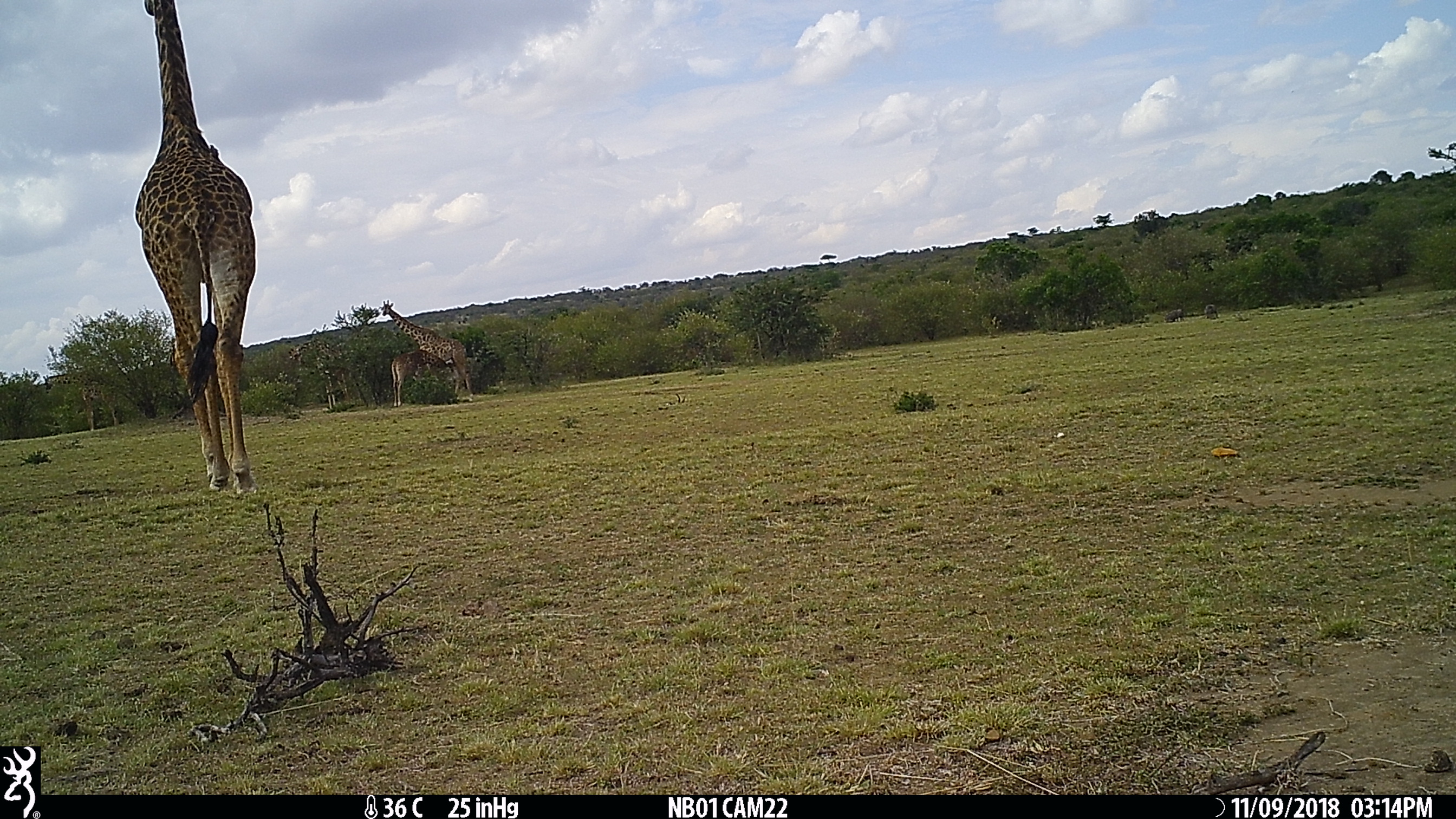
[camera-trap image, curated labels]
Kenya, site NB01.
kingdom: Animalia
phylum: Chordata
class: Mammalia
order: Artiodactyla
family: Giraffidae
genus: Giraffa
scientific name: Giraffa camelopardalis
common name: northern giraffe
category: giraffe